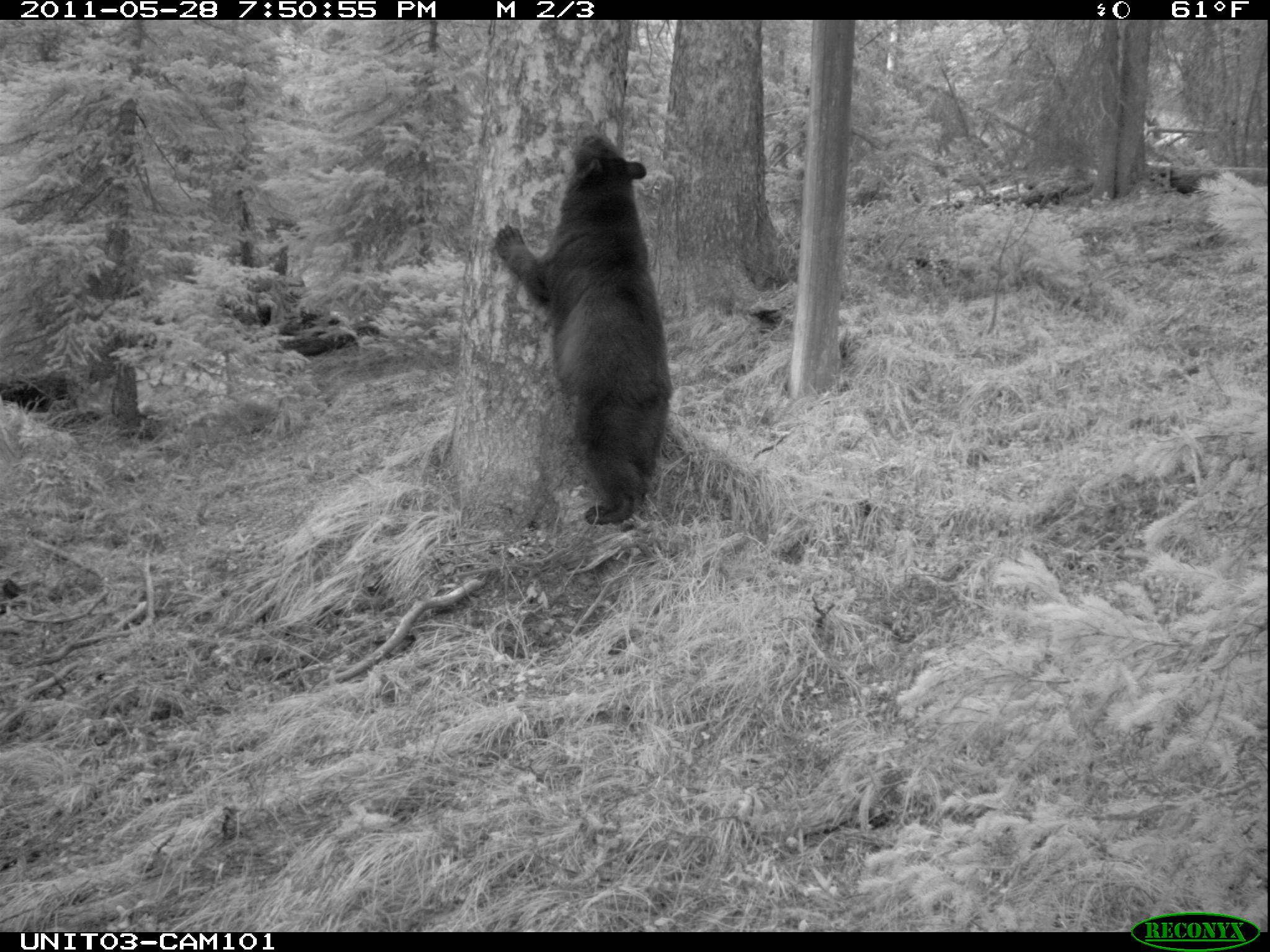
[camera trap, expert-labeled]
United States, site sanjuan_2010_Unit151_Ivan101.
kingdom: Animalia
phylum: Chordata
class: Mammalia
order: Carnivora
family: Ursidae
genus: Ursus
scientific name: Ursus americanus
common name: american black bear